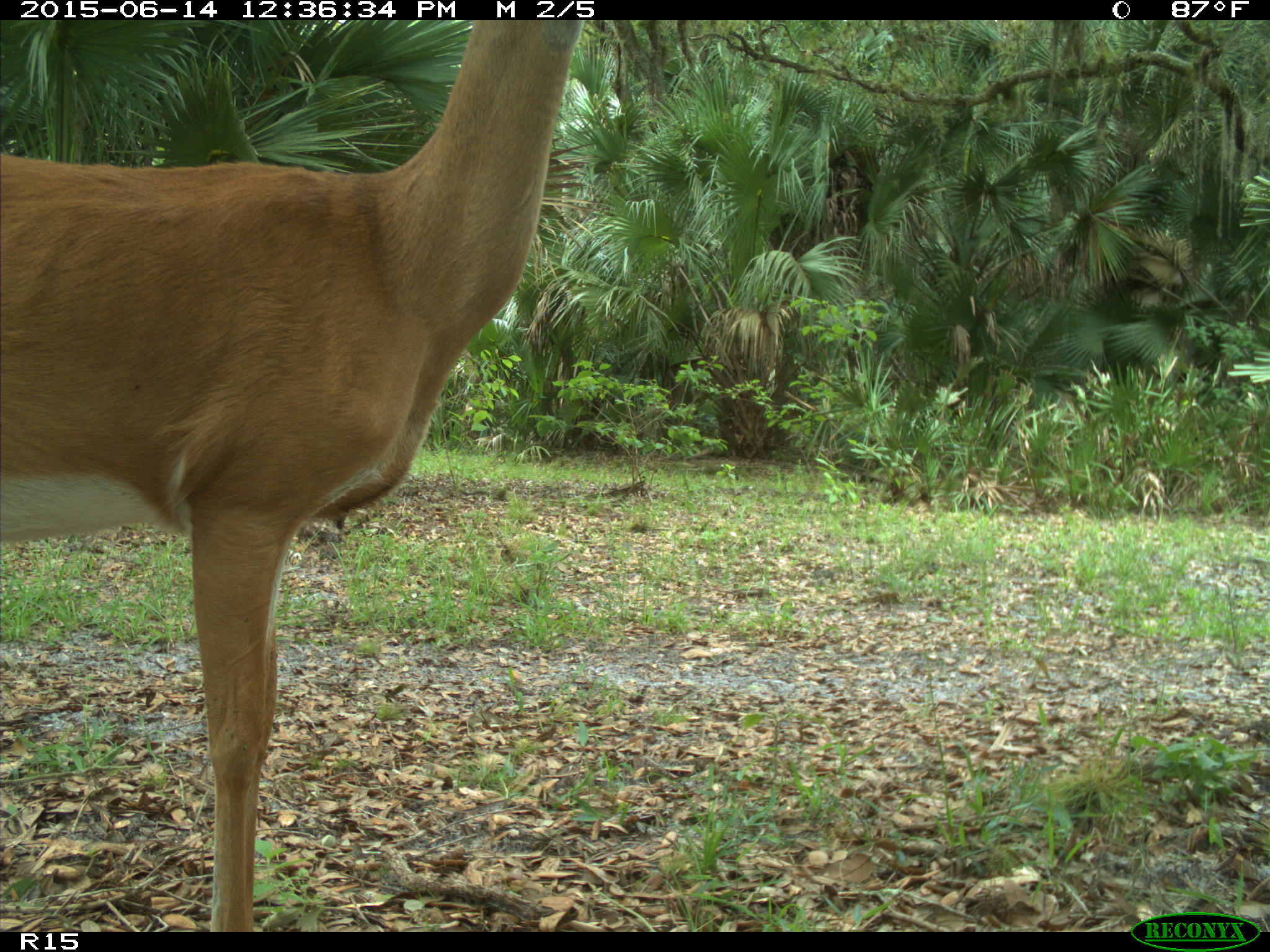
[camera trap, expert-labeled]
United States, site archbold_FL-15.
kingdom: Animalia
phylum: Chordata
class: Mammalia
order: Artiodactyla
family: Cervidae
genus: Odocoileus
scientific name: Odocoileus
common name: deer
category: unidentified deer